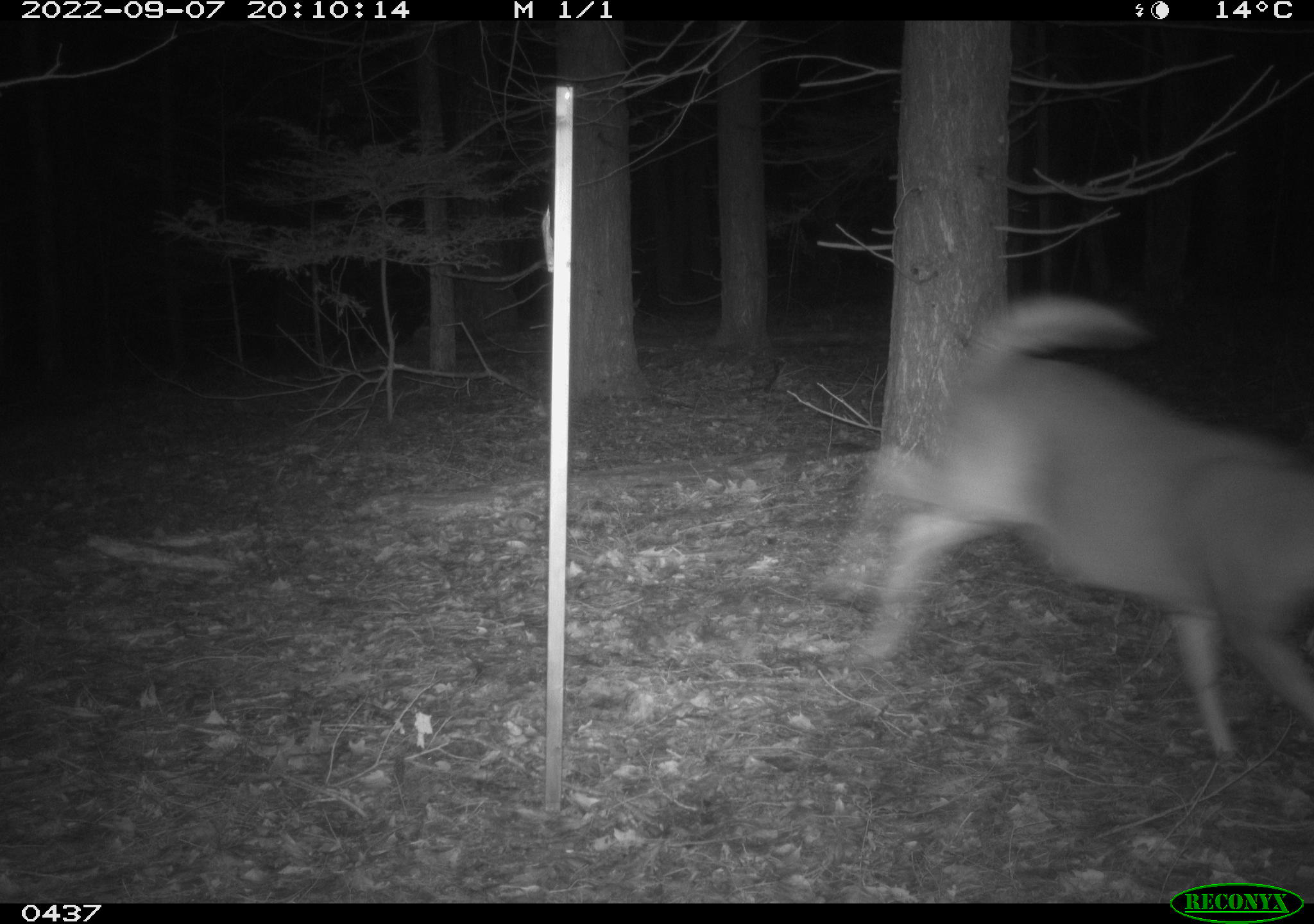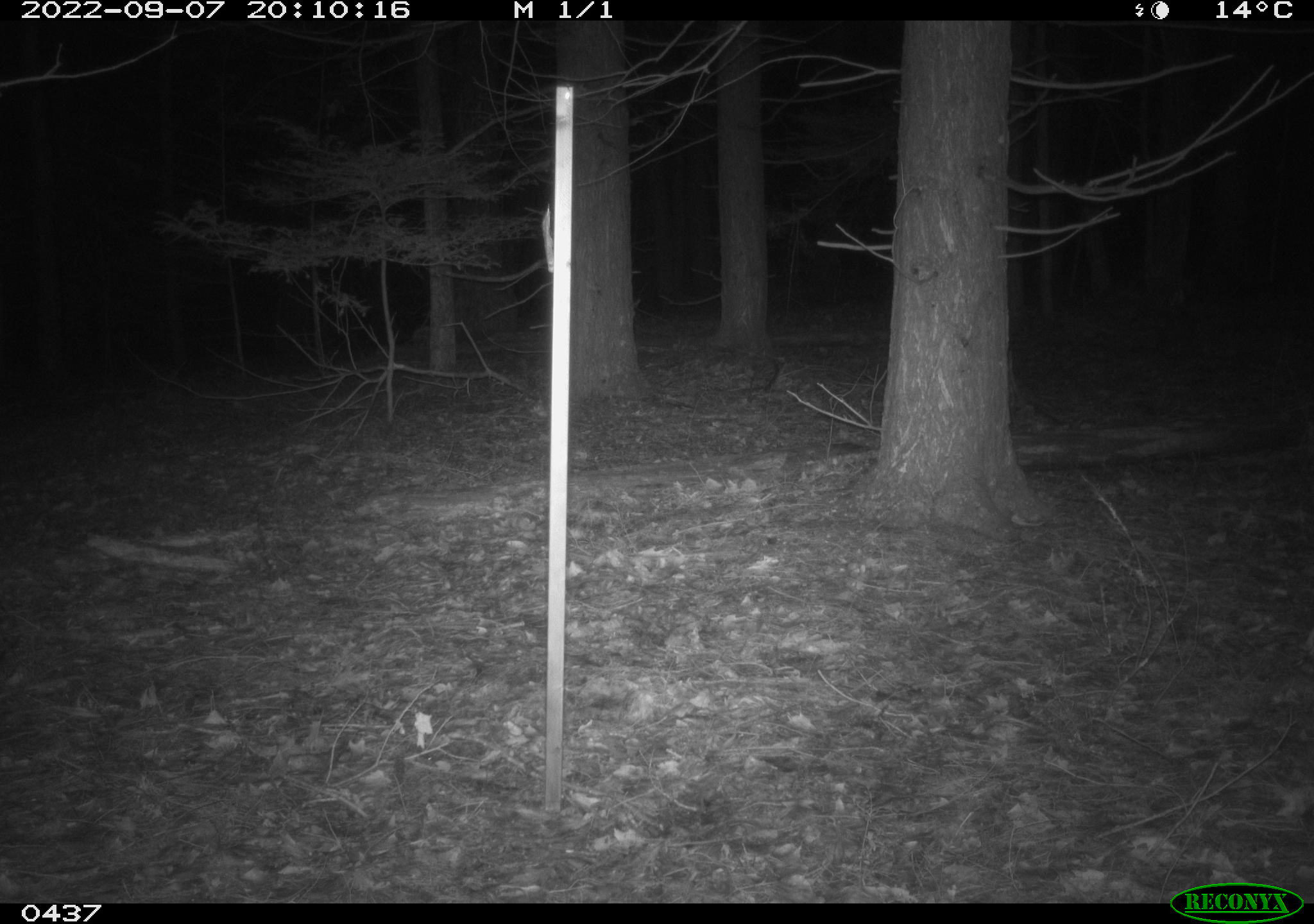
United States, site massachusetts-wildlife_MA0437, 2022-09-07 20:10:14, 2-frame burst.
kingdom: Animalia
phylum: Chordata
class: Mammalia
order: Artiodactyla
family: Cervidae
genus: Odocoileus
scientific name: Odocoileus virginianus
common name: white-tailed deer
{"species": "white-tailed deer (Odocoileus virginianus)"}